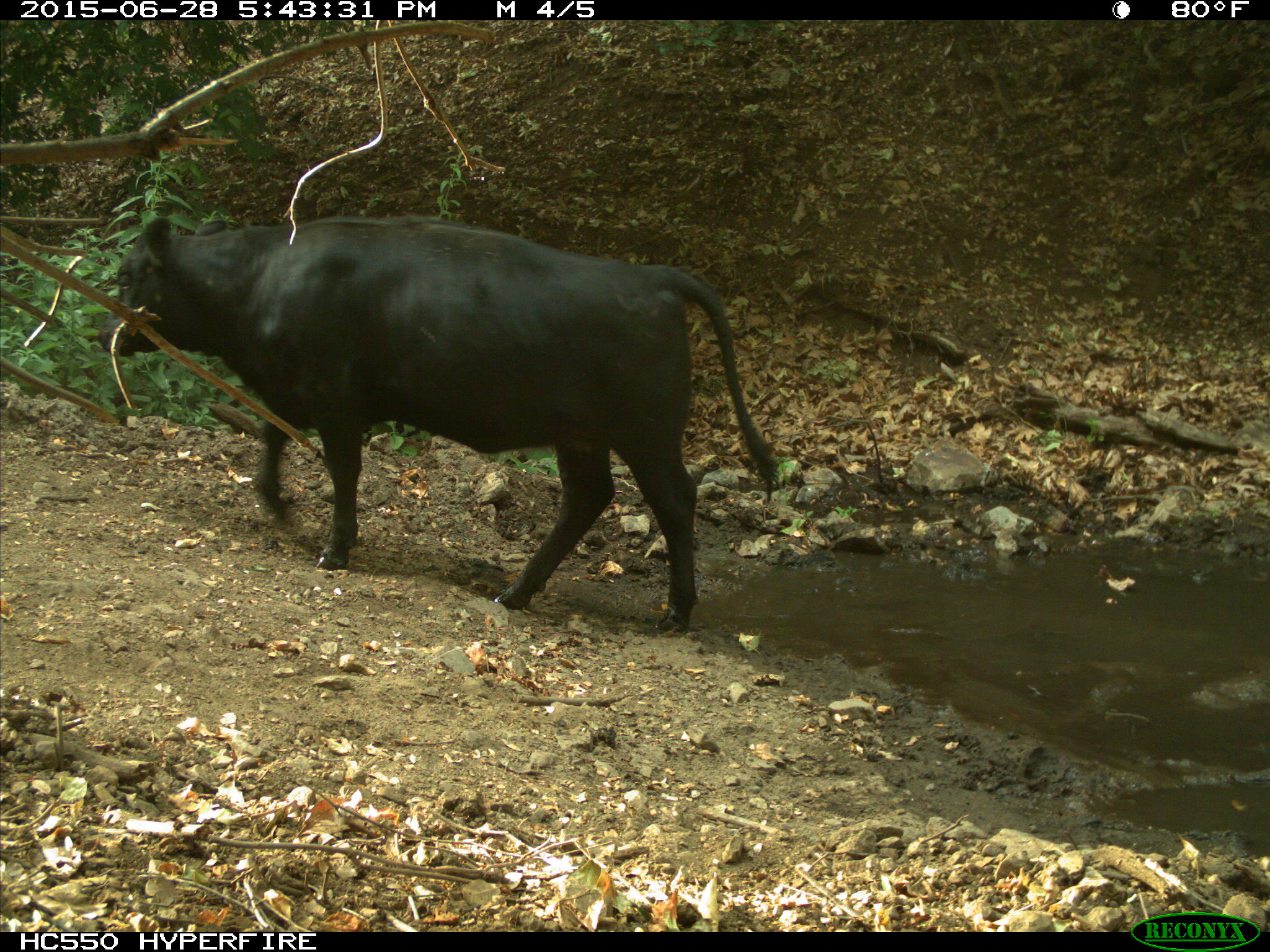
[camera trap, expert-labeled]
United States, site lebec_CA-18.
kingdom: Animalia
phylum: Chordata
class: Mammalia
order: Artiodactyla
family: Bovidae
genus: Bos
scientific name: Bos taurus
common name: domestic cow